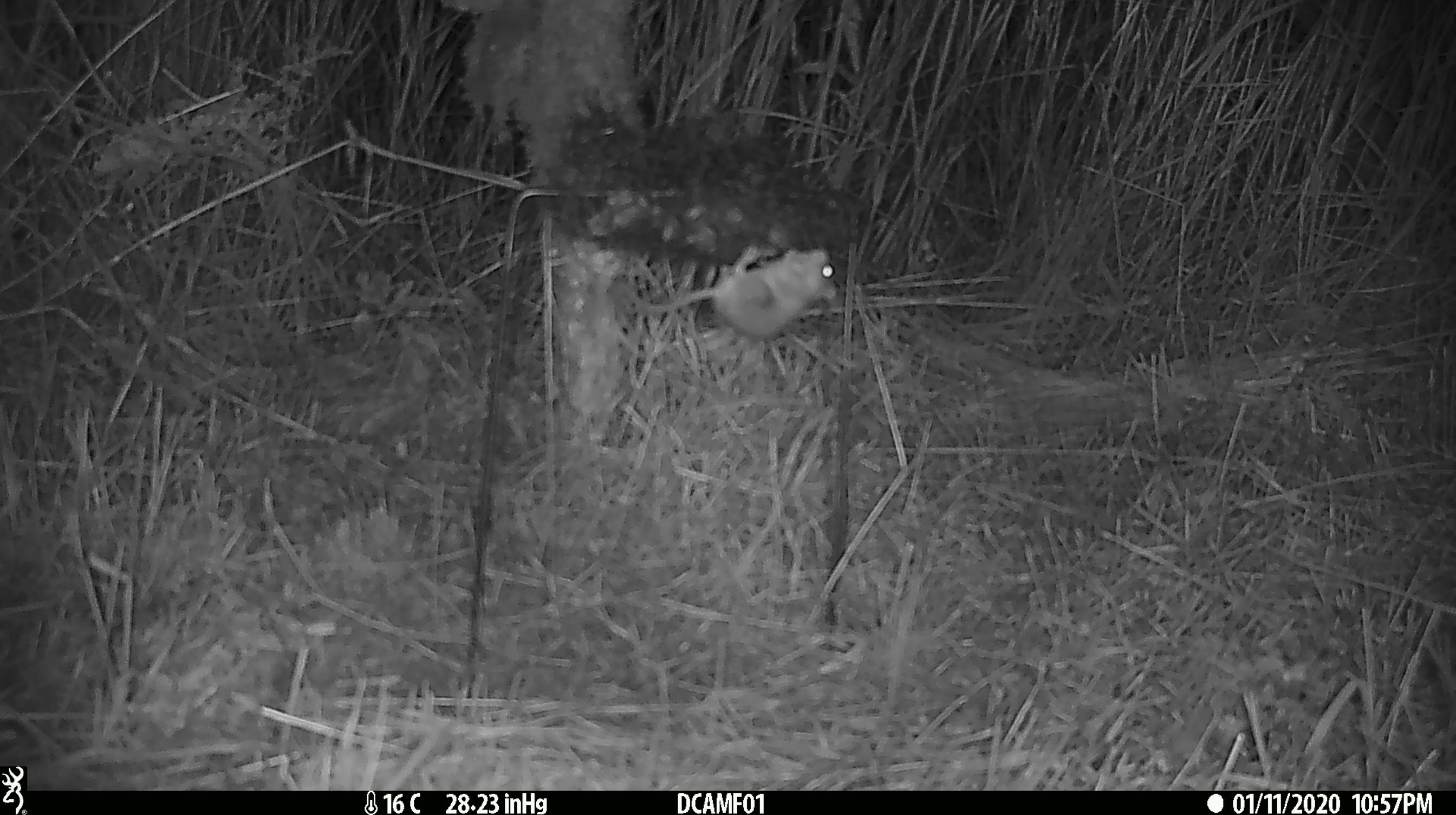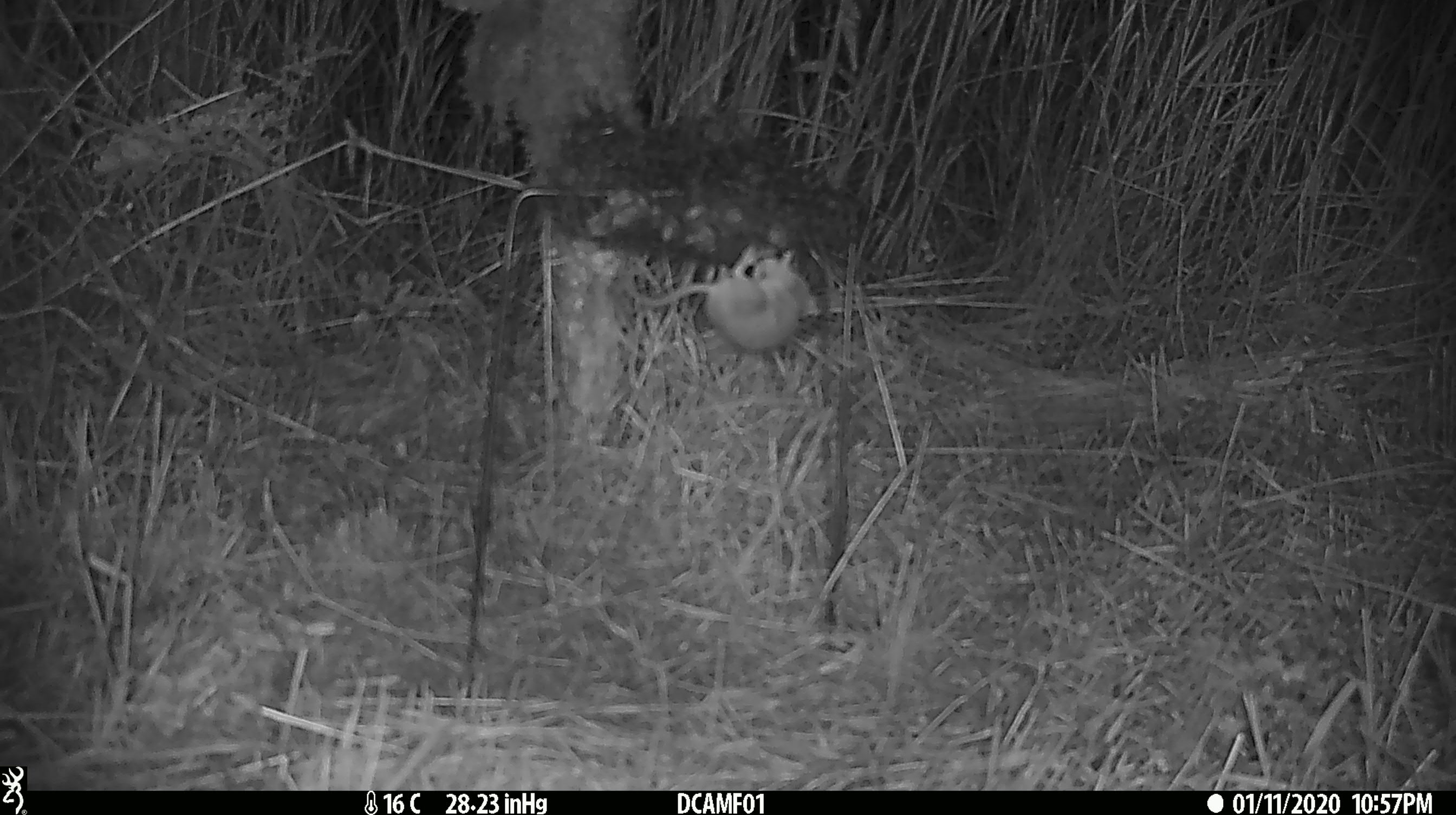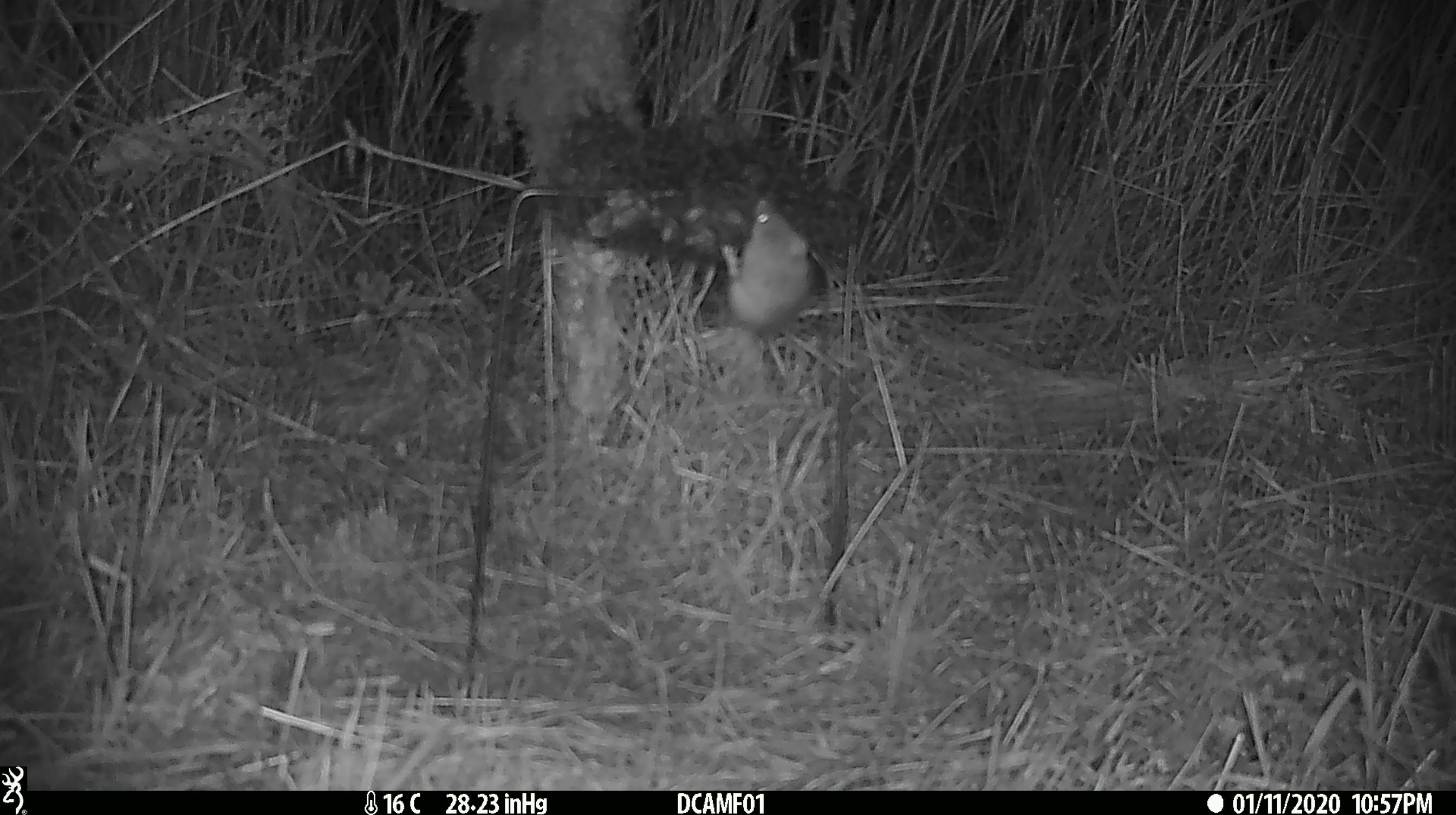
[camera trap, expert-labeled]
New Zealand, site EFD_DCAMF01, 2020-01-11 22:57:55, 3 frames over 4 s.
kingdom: Animalia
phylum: Chordata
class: Mammalia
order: Rodentia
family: Muridae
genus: Mus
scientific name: Mus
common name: mouse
Mouse (Mus).